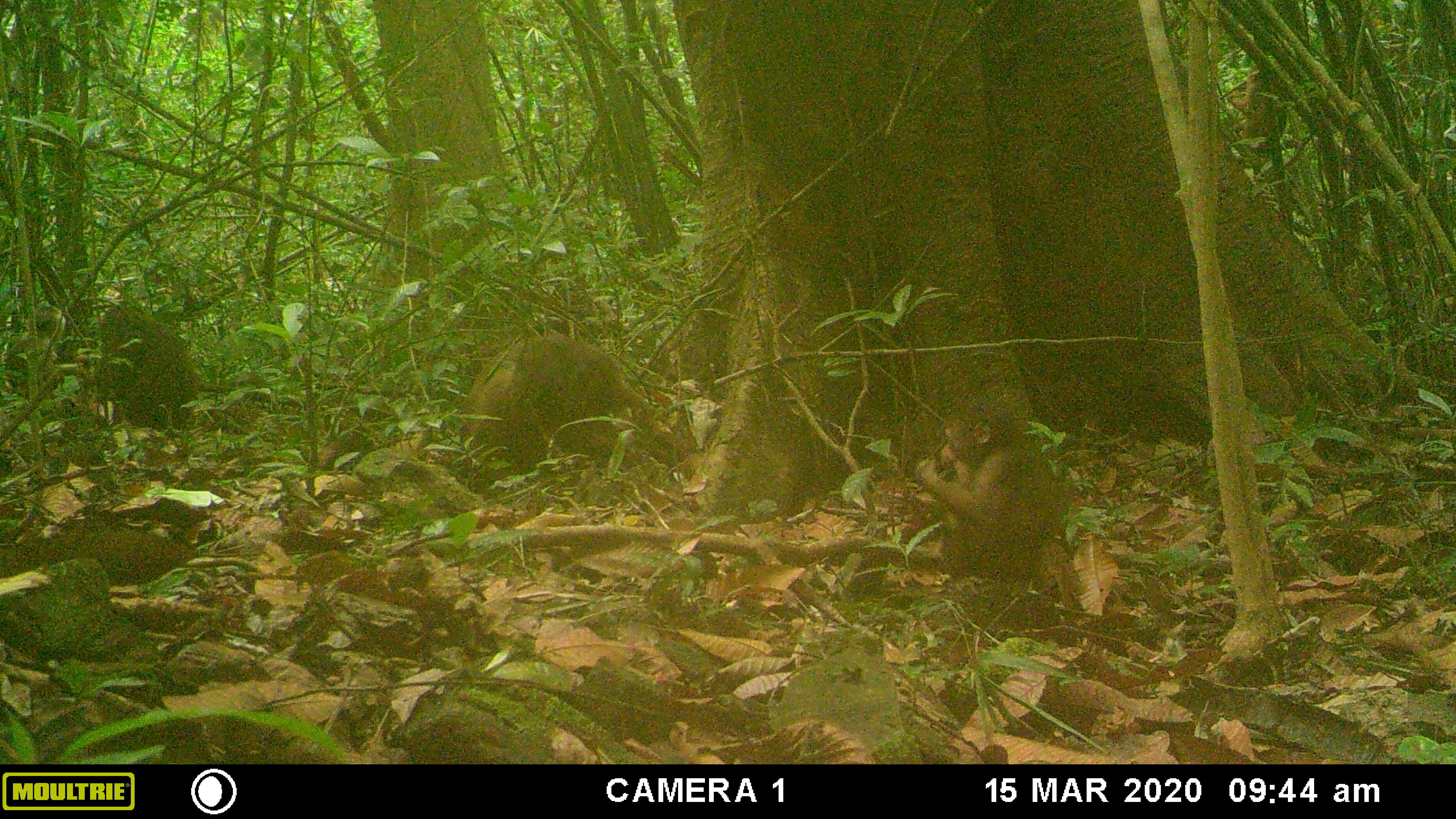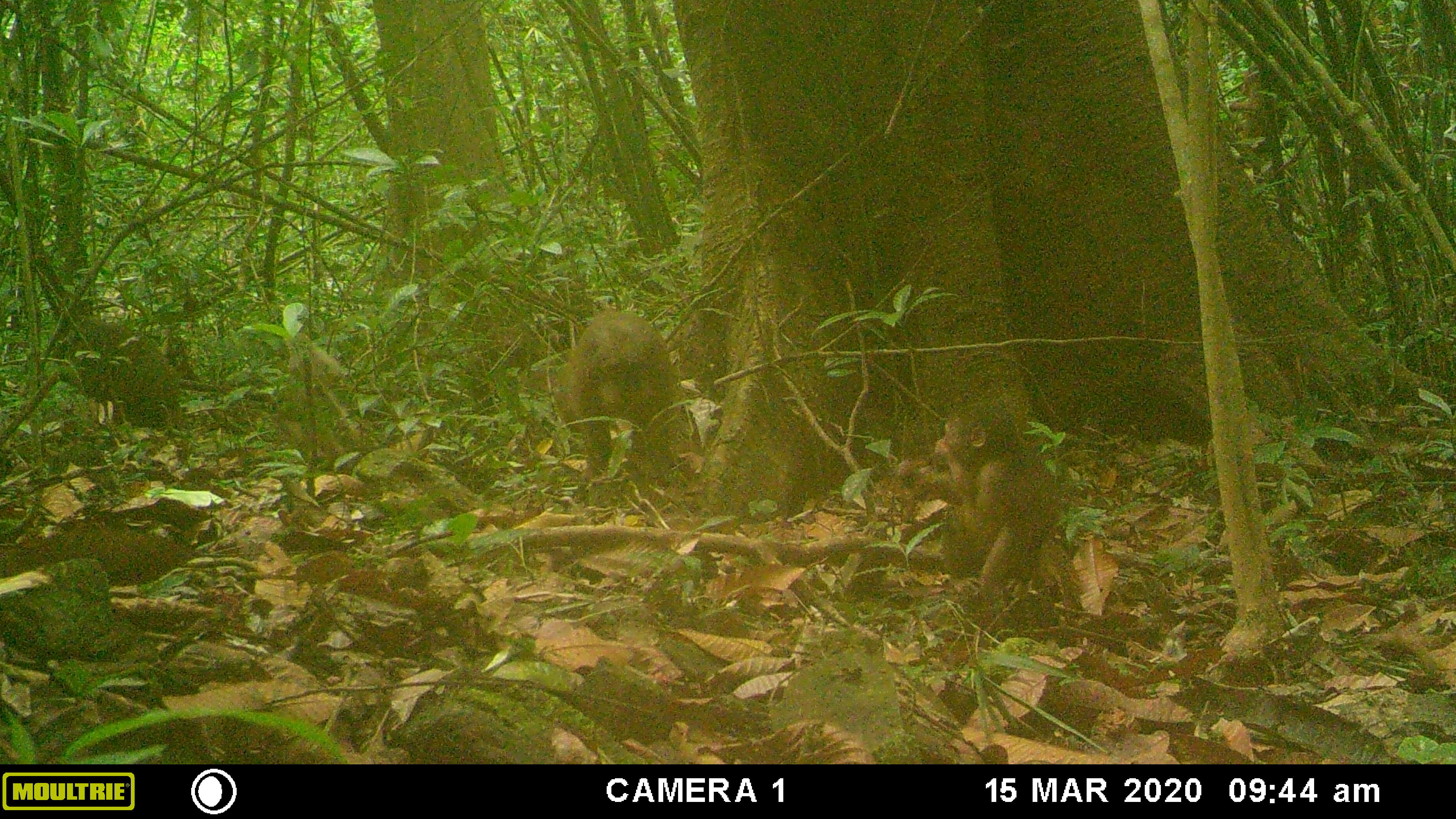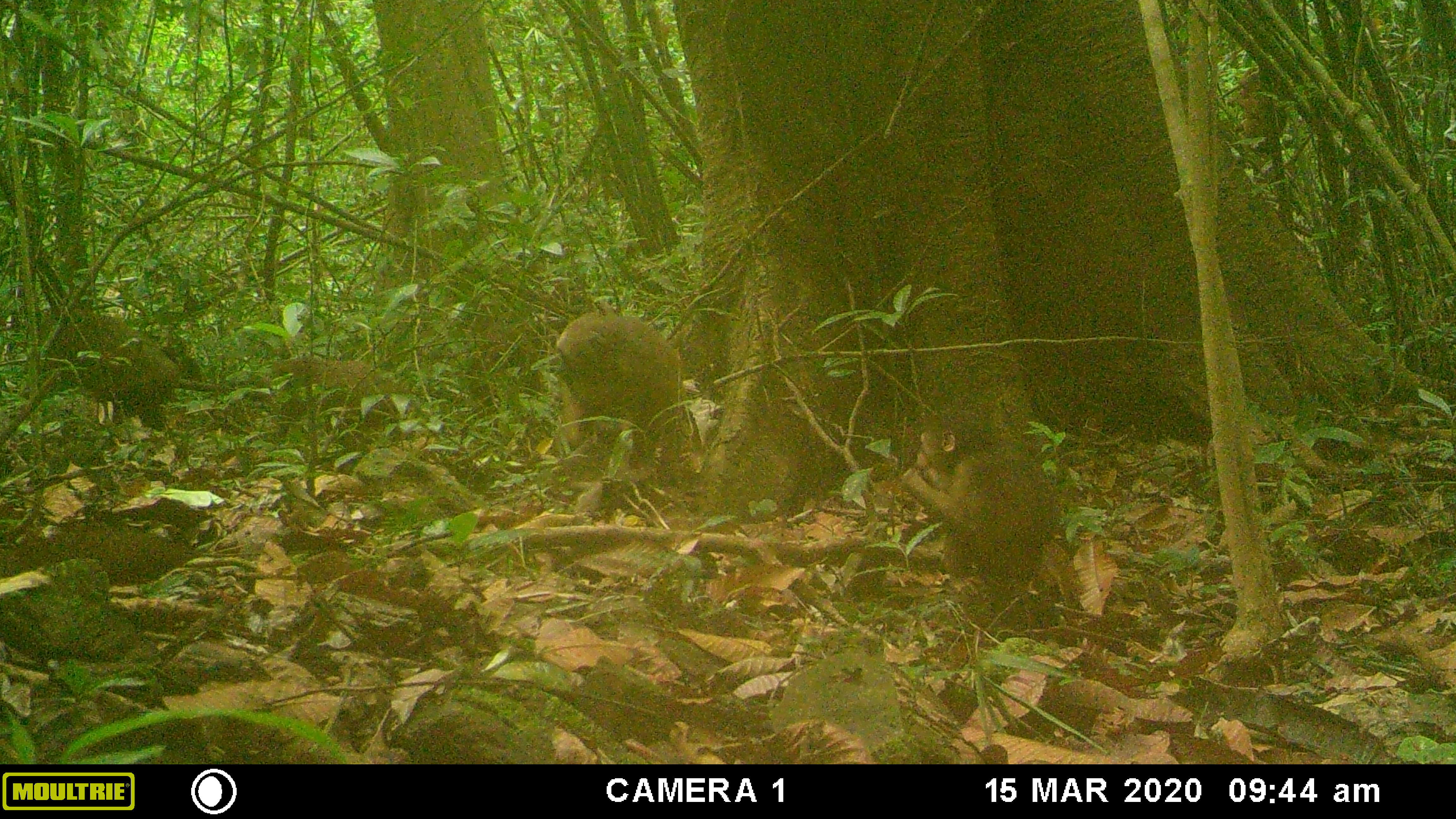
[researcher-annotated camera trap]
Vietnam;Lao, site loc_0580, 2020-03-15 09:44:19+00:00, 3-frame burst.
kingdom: Animalia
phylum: Chordata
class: Mammalia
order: Primates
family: Cercopithecidae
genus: Macaca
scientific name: Macaca arctoides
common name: stump-tailed macaque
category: stump tailed macaque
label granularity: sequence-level